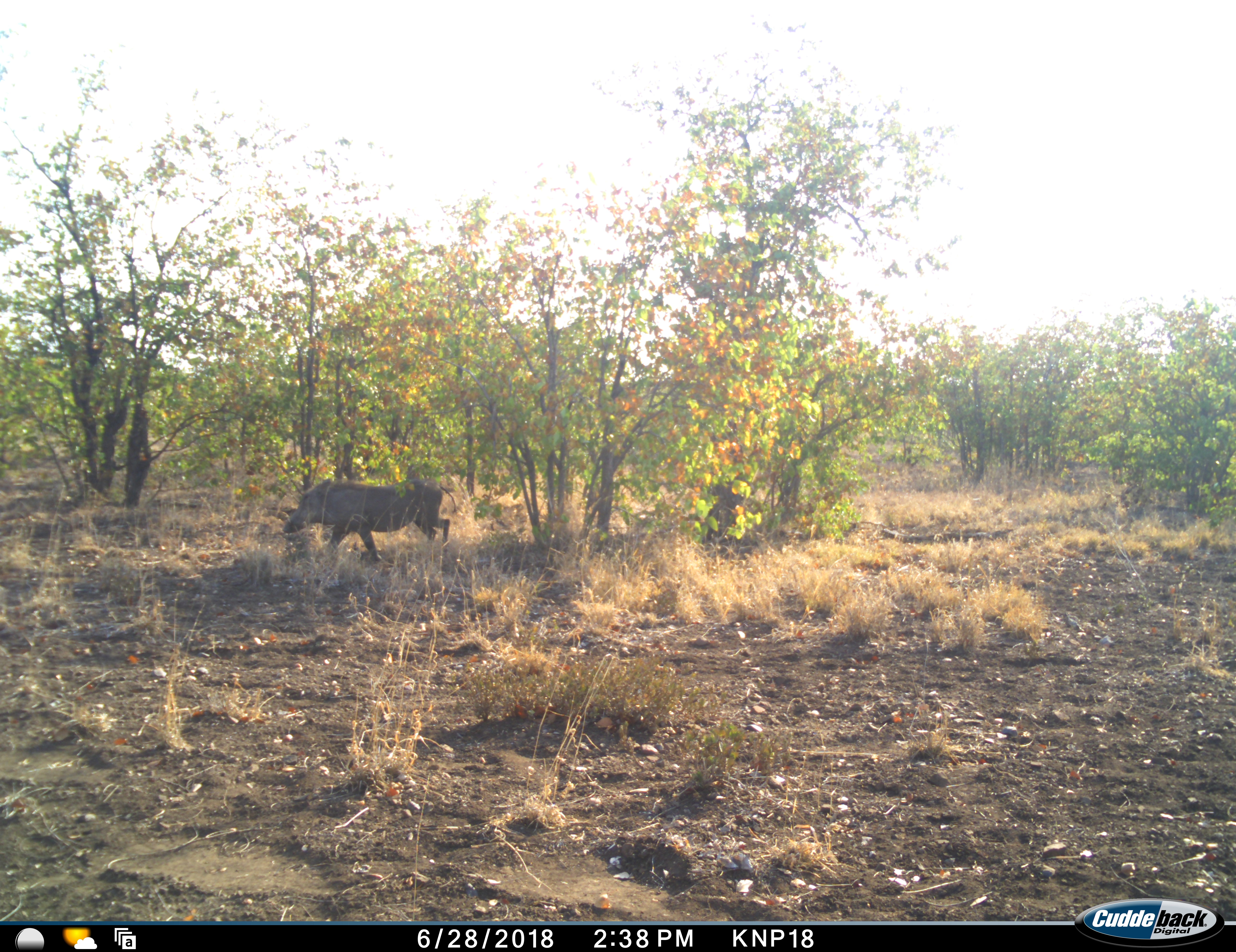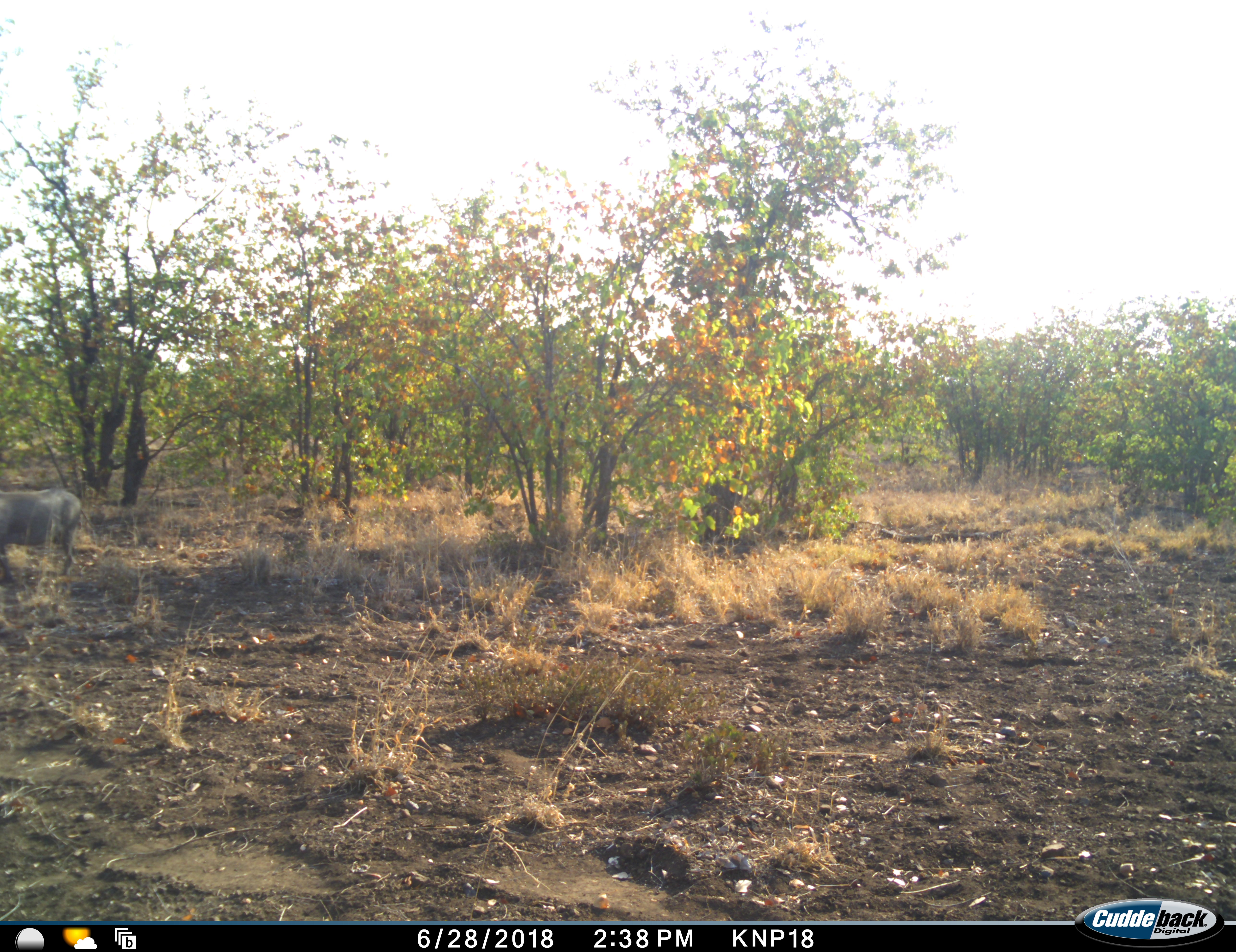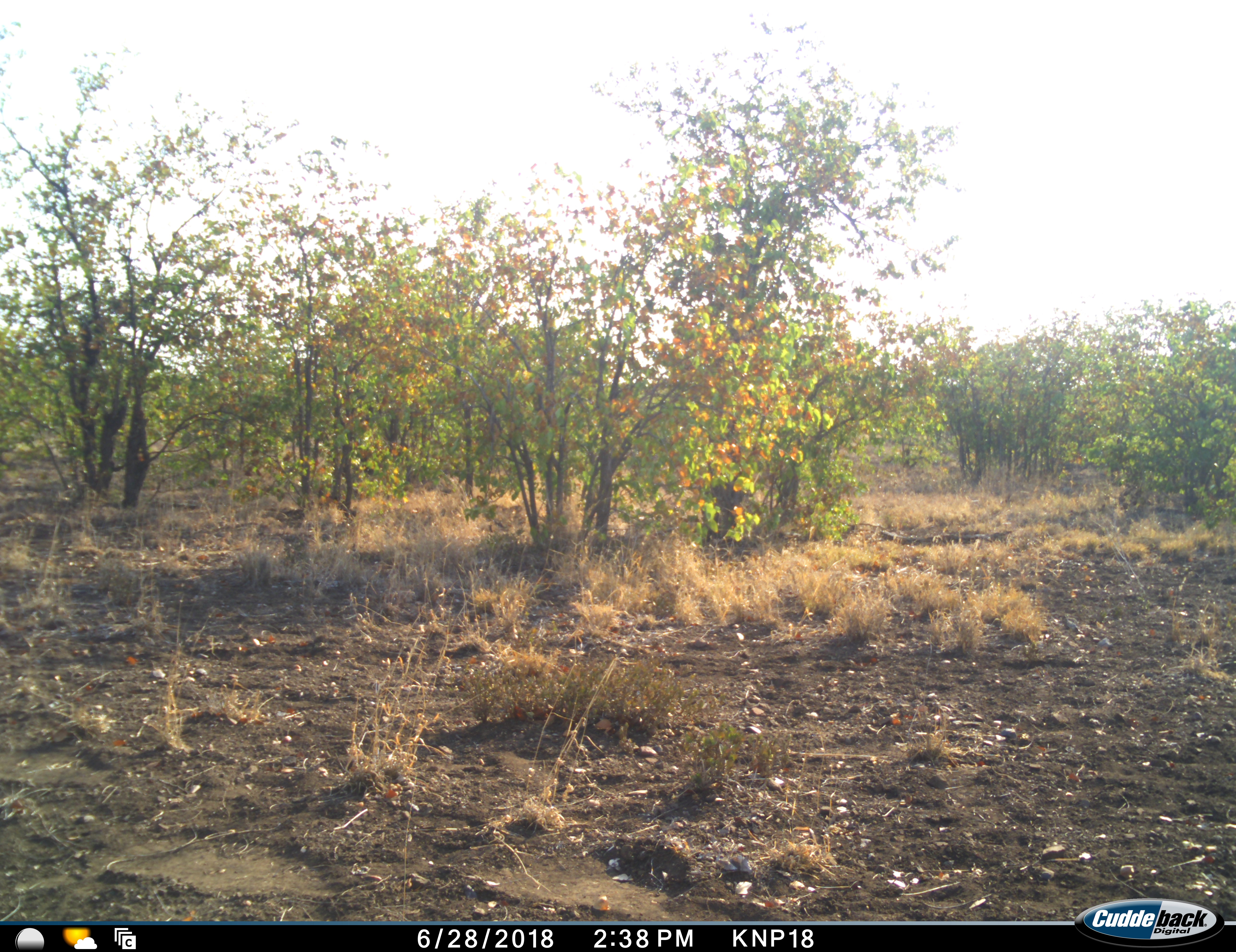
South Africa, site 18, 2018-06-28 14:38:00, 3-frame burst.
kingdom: Animalia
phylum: Chordata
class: Mammalia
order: Artiodactyla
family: Suidae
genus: Phacochoerus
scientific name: Phacochoerus africanus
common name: warthog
Warthog (Phacochoerus africanus), count 1. Behavior (volunteer vote fractions): standing 0%, resting 0%, moving 100%, interacting 0%. Young present (vote fraction): 0%. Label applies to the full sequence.